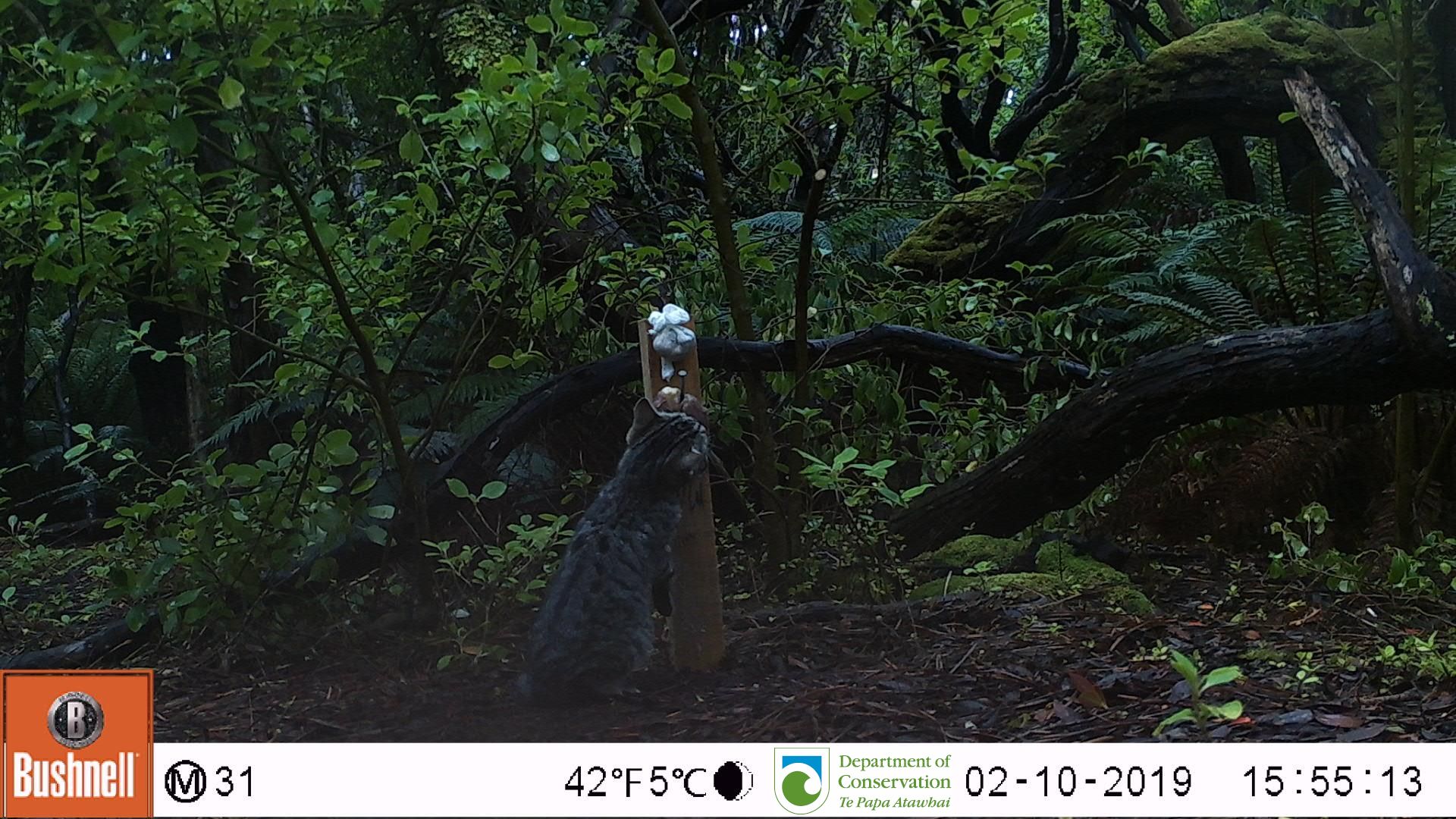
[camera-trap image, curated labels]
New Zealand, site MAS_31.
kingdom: Animalia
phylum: Chordata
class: Mammalia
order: Carnivora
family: Felidae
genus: Felis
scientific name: Felis catus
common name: domestic cat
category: cat